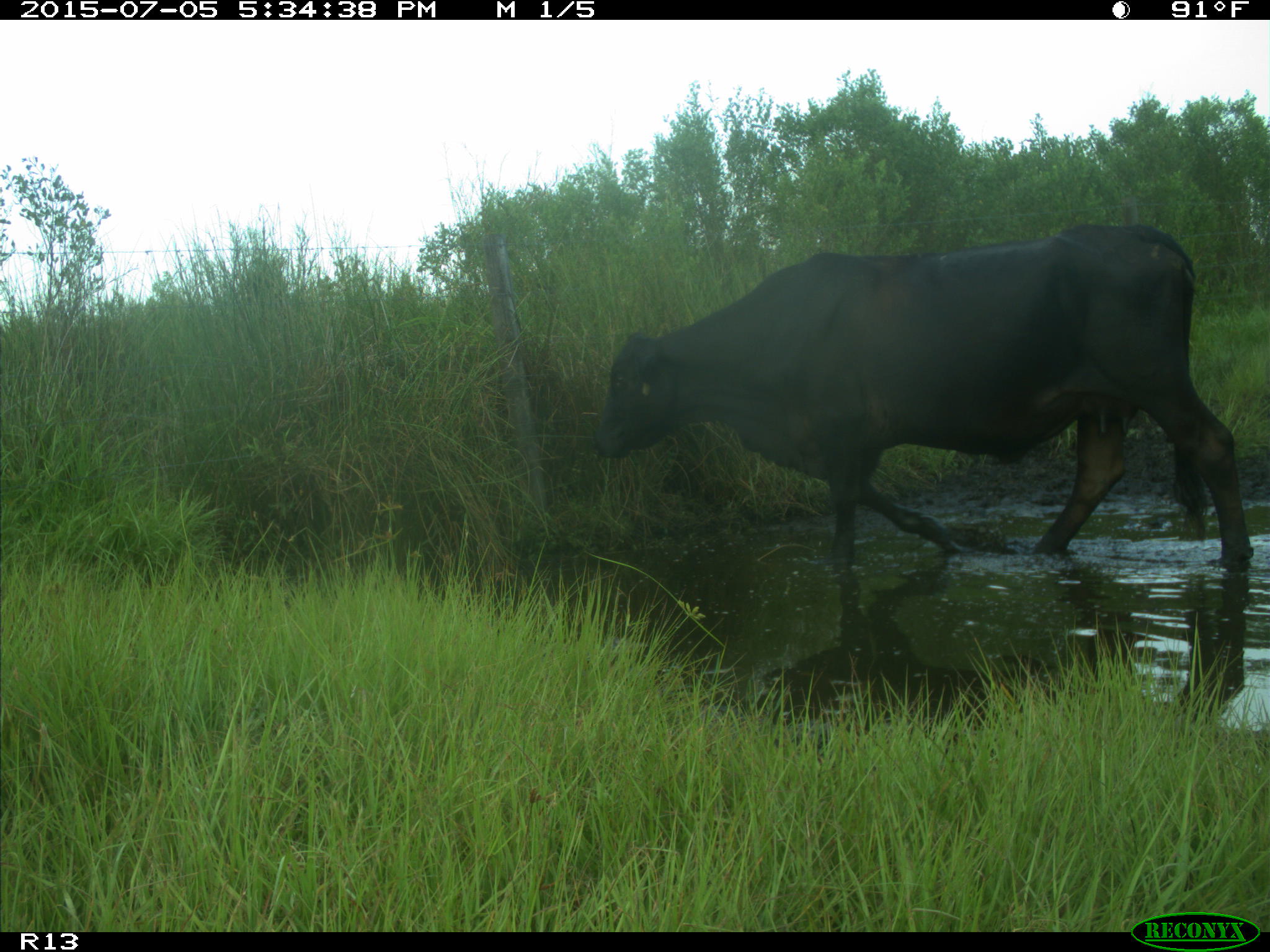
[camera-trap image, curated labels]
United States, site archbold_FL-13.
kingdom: Animalia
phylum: Chordata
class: Mammalia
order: Artiodactyla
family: Bovidae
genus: Bos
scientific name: Bos taurus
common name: domestic cow